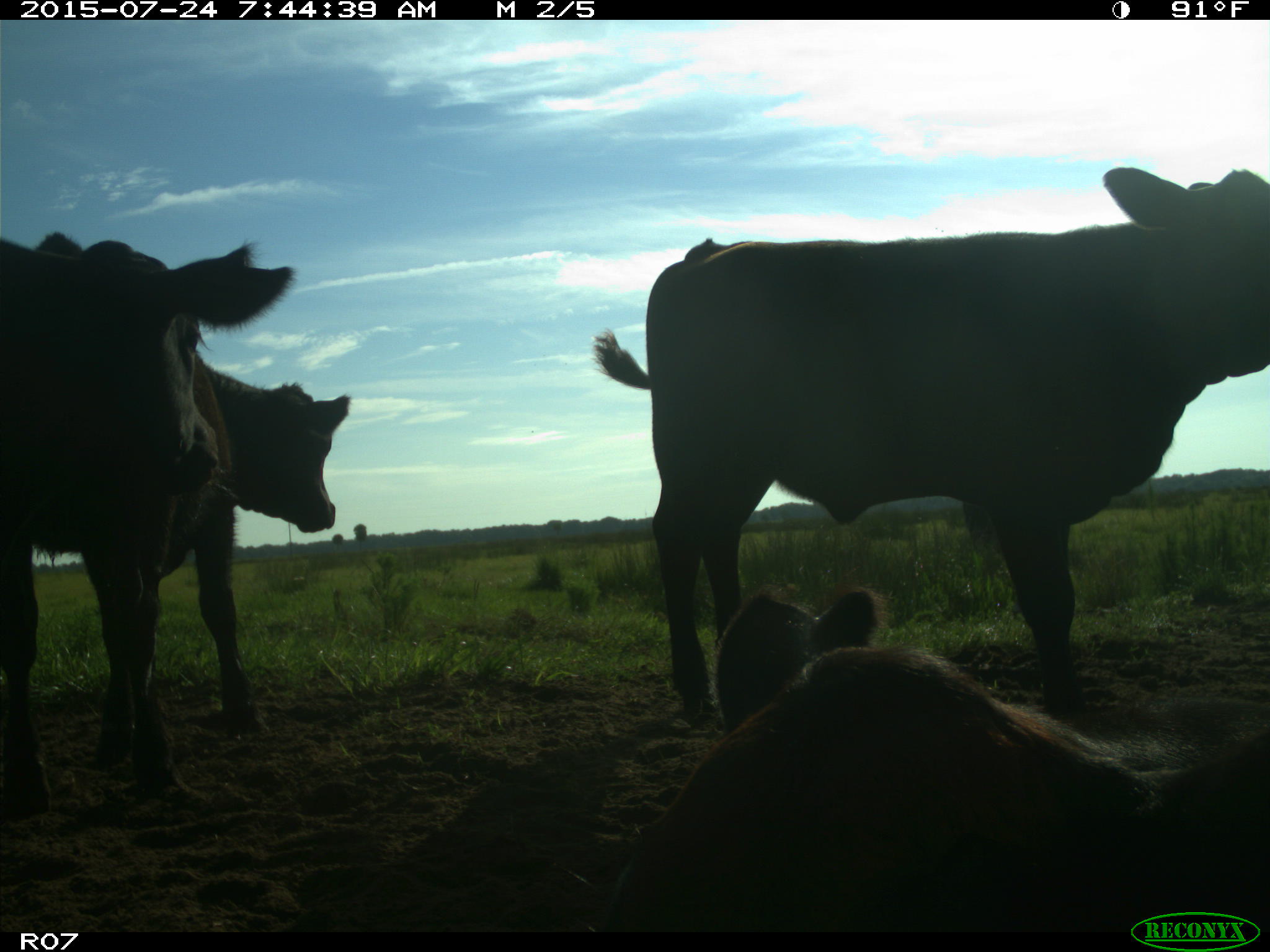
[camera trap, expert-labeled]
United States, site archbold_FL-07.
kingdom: Animalia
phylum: Chordata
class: Mammalia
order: Artiodactyla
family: Bovidae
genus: Bos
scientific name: Bos taurus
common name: domestic cow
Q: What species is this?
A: Bos taurus (domestic cow).